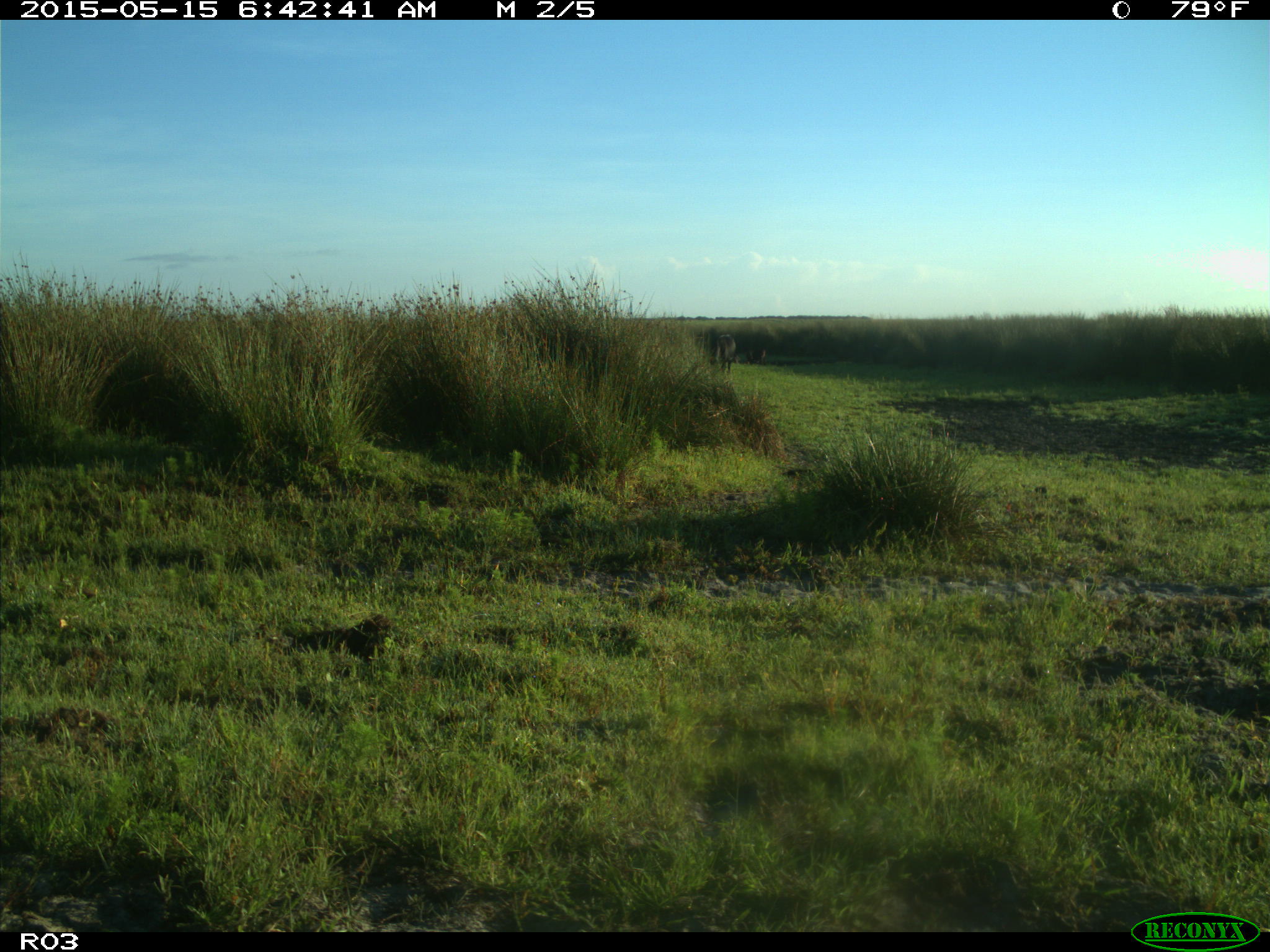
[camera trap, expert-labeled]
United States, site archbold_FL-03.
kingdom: Animalia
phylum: Chordata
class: Mammalia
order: Artiodactyla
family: Bovidae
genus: Bos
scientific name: Bos taurus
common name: domestic cow